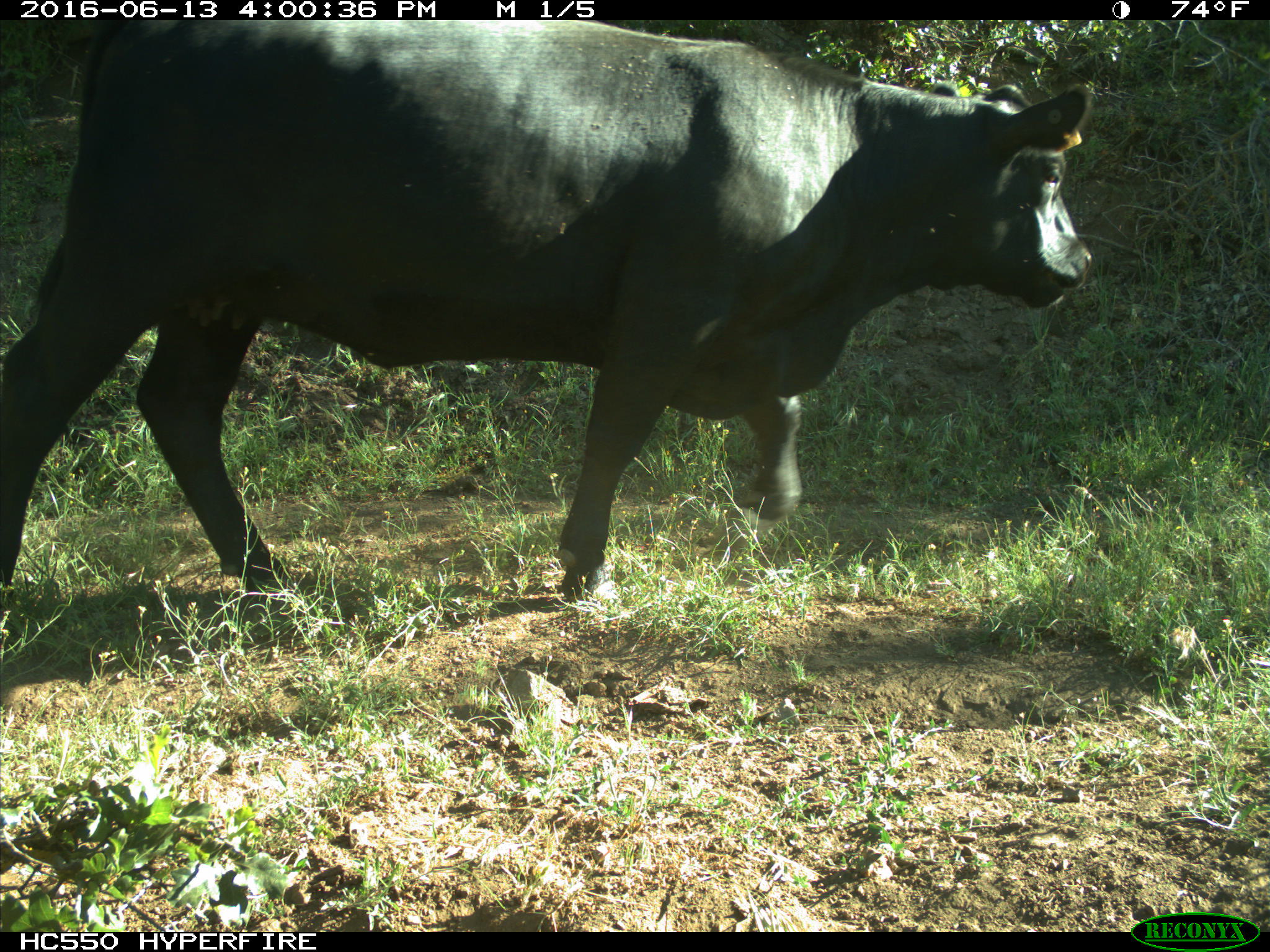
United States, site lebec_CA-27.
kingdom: Animalia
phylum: Chordata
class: Mammalia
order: Artiodactyla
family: Bovidae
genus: Bos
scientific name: Bos taurus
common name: domestic cow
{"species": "Bos taurus (domestic cow)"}